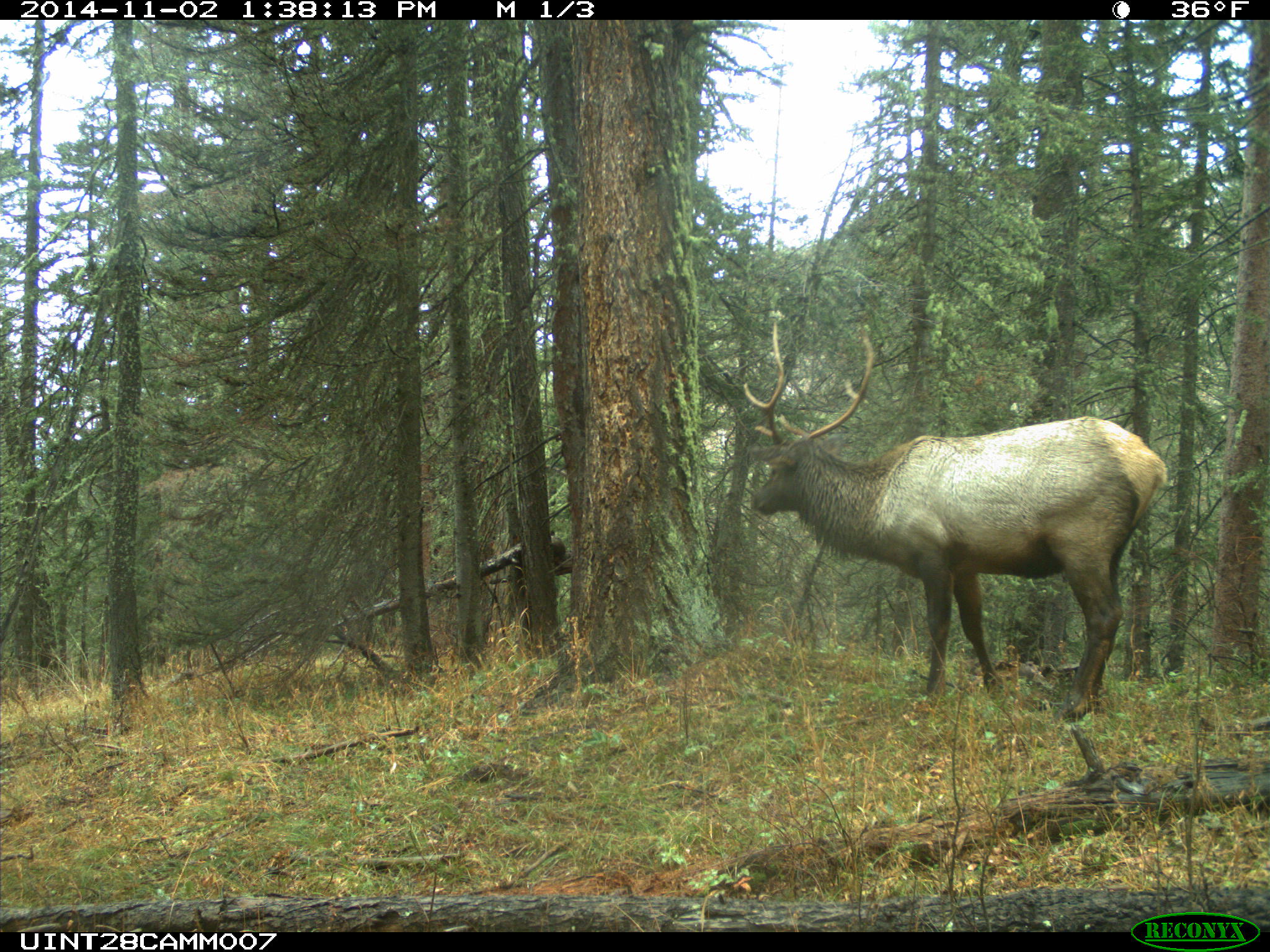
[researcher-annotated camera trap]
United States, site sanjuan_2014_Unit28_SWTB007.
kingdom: Animalia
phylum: Chordata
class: Mammalia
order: Artiodactyla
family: Cervidae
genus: Cervus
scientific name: Cervus elaphus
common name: red deer